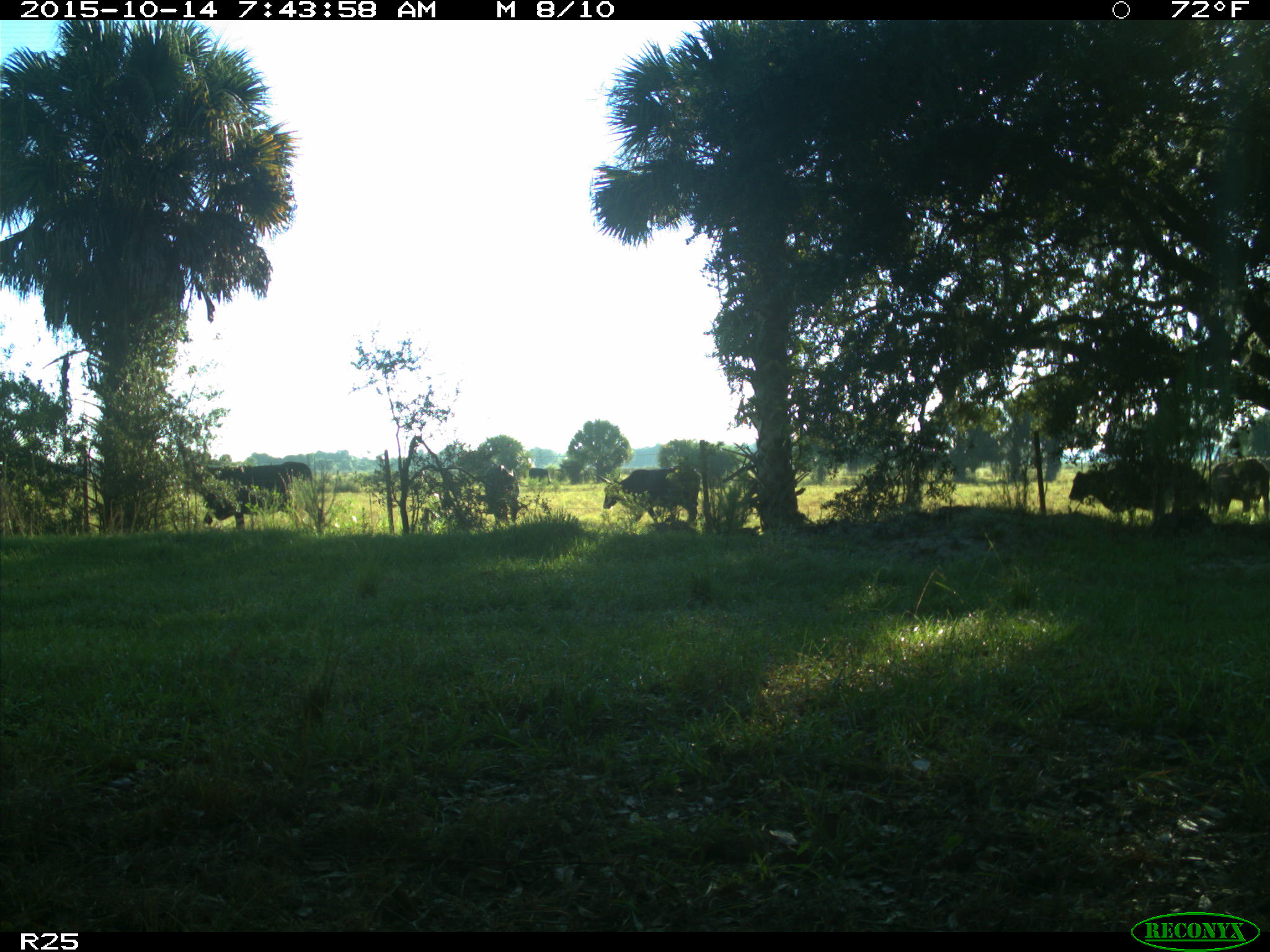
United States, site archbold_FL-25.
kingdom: Animalia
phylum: Chordata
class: Mammalia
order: Artiodactyla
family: Bovidae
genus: Bos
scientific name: Bos taurus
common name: domestic cow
Bos taurus (domestic cow).